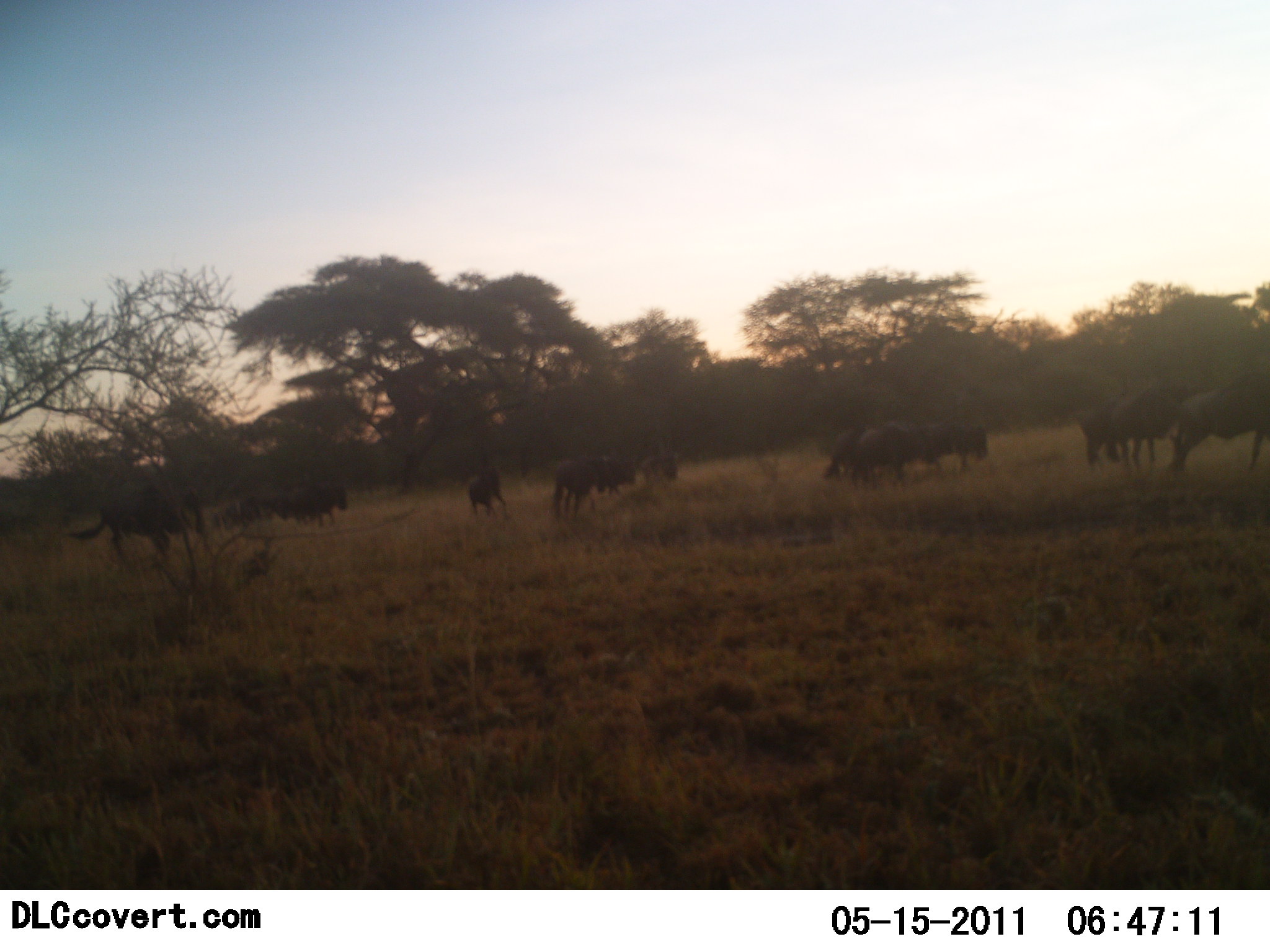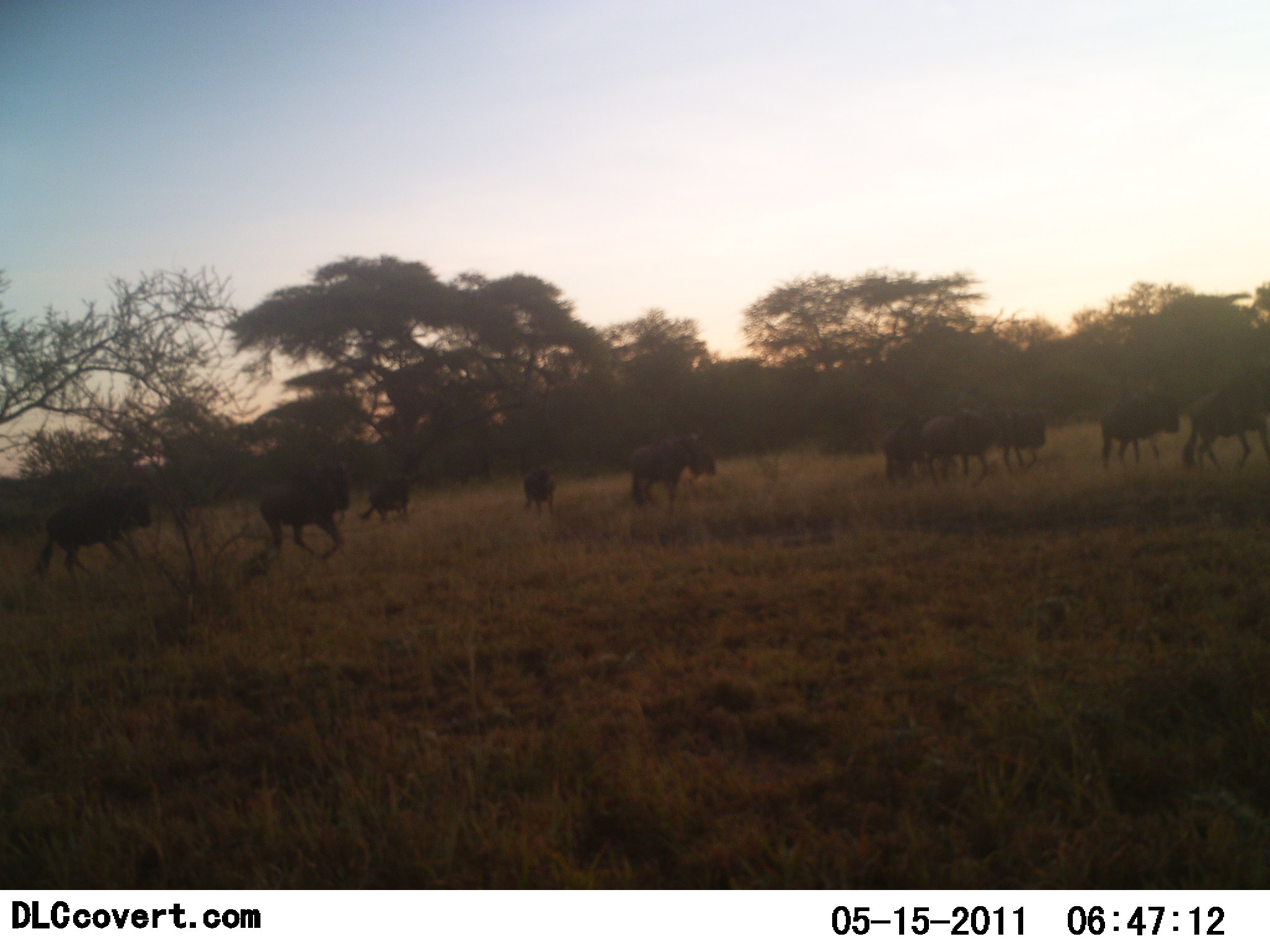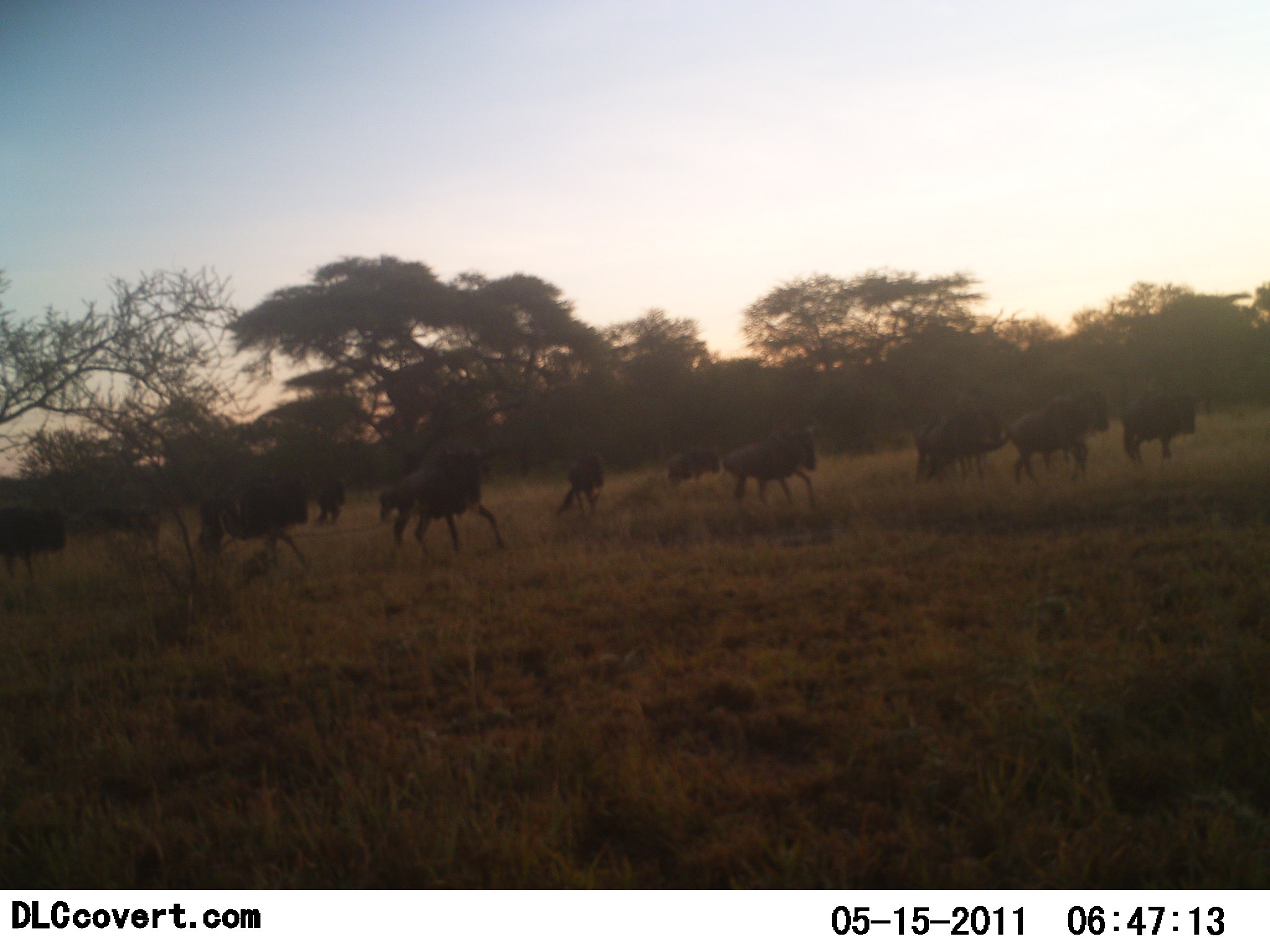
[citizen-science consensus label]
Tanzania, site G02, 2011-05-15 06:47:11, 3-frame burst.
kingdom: Animalia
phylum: Chordata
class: Mammalia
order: Artiodactyla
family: Bovidae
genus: Connochaetes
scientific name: Connochaetes taurinus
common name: blue wildebeest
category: wildebeest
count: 11-50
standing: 8%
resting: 0%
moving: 100%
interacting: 0%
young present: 0%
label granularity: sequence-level